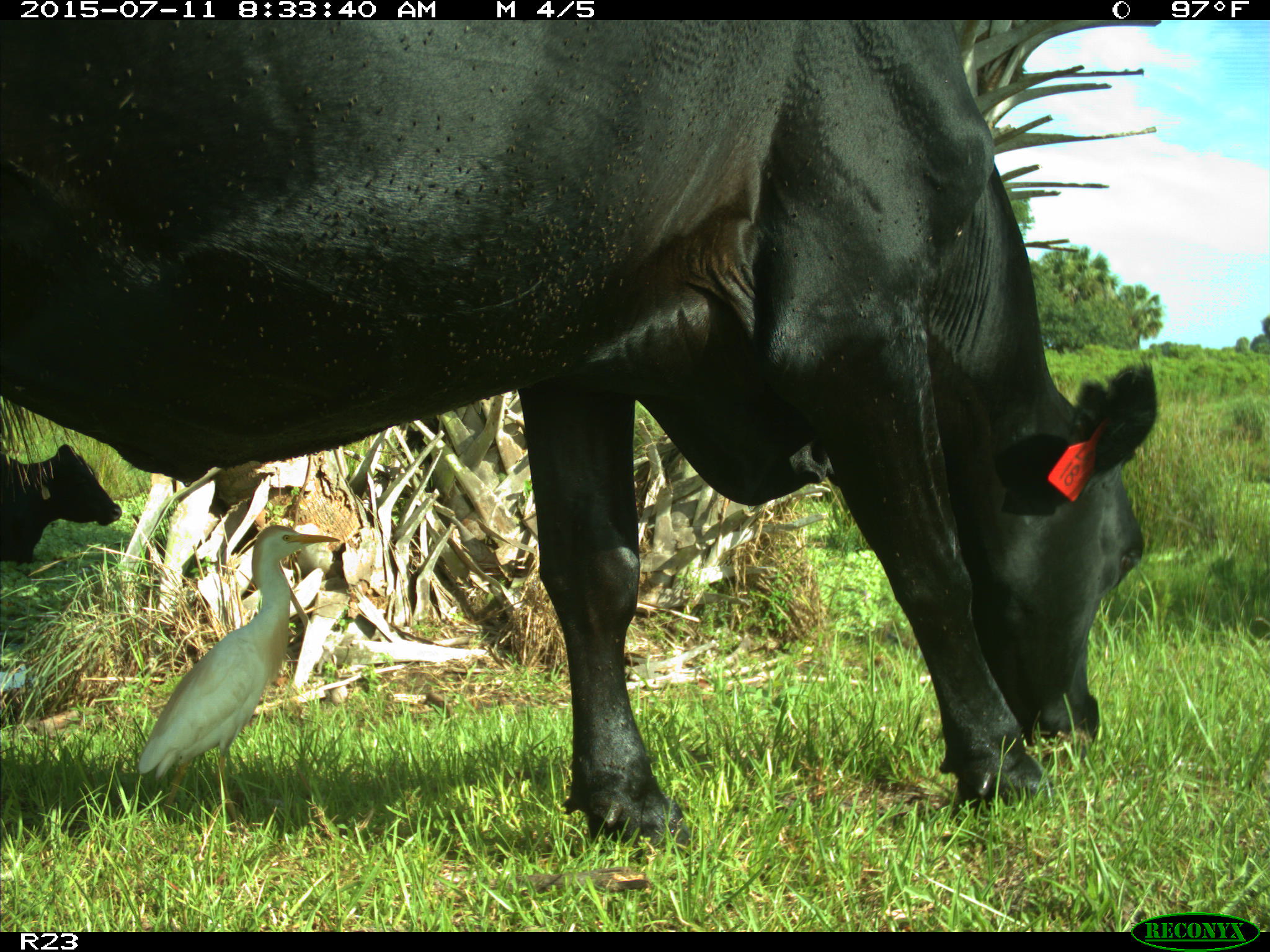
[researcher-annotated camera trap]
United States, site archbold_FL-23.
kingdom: Animalia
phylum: Chordata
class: Mammalia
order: Artiodactyla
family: Bovidae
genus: Bos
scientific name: Bos taurus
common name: domestic cow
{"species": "Bos taurus (domestic cow)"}